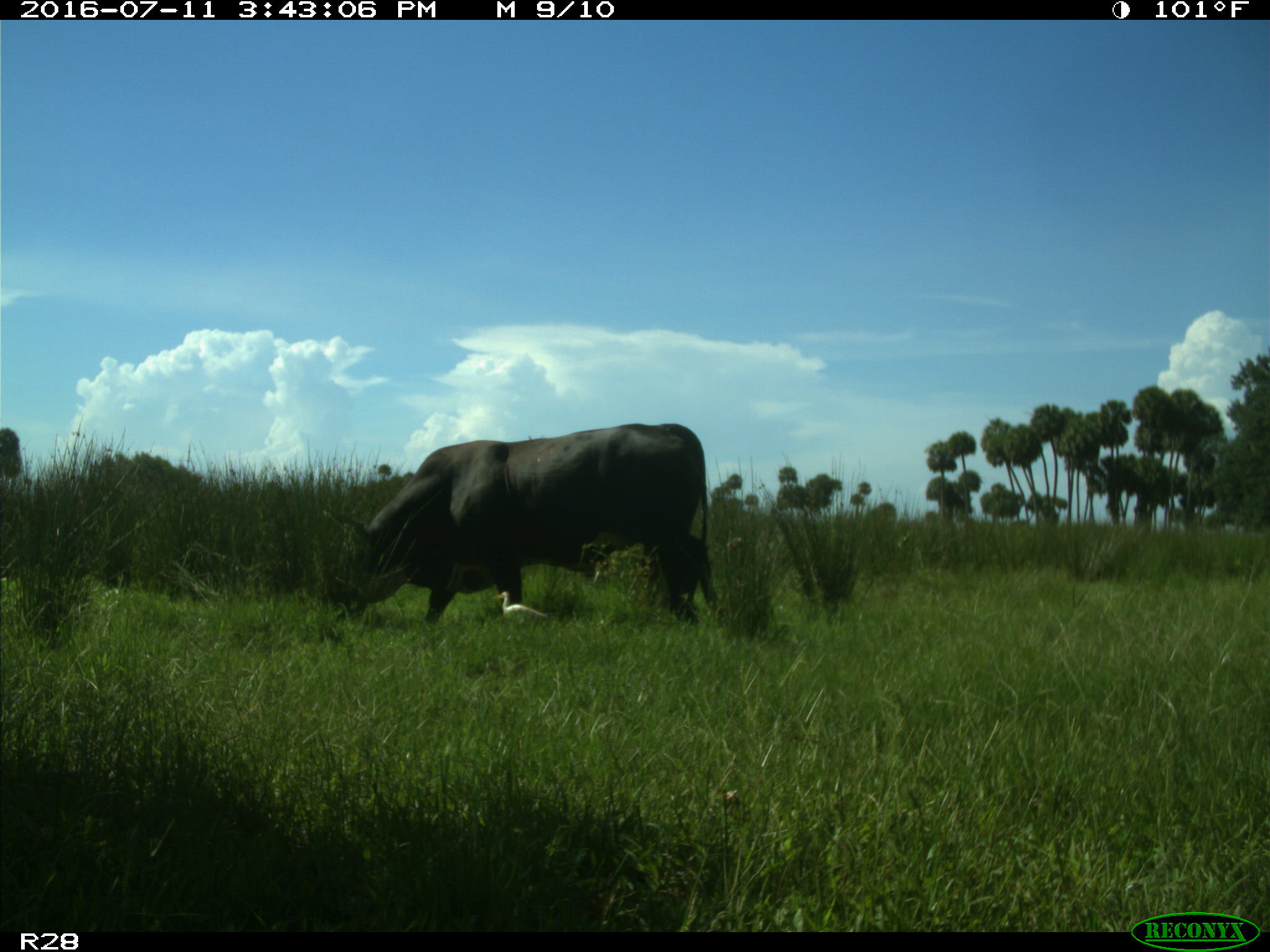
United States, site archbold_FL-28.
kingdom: Animalia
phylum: Chordata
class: Mammalia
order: Artiodactyla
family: Bovidae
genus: Bos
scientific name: Bos taurus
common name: domestic cow